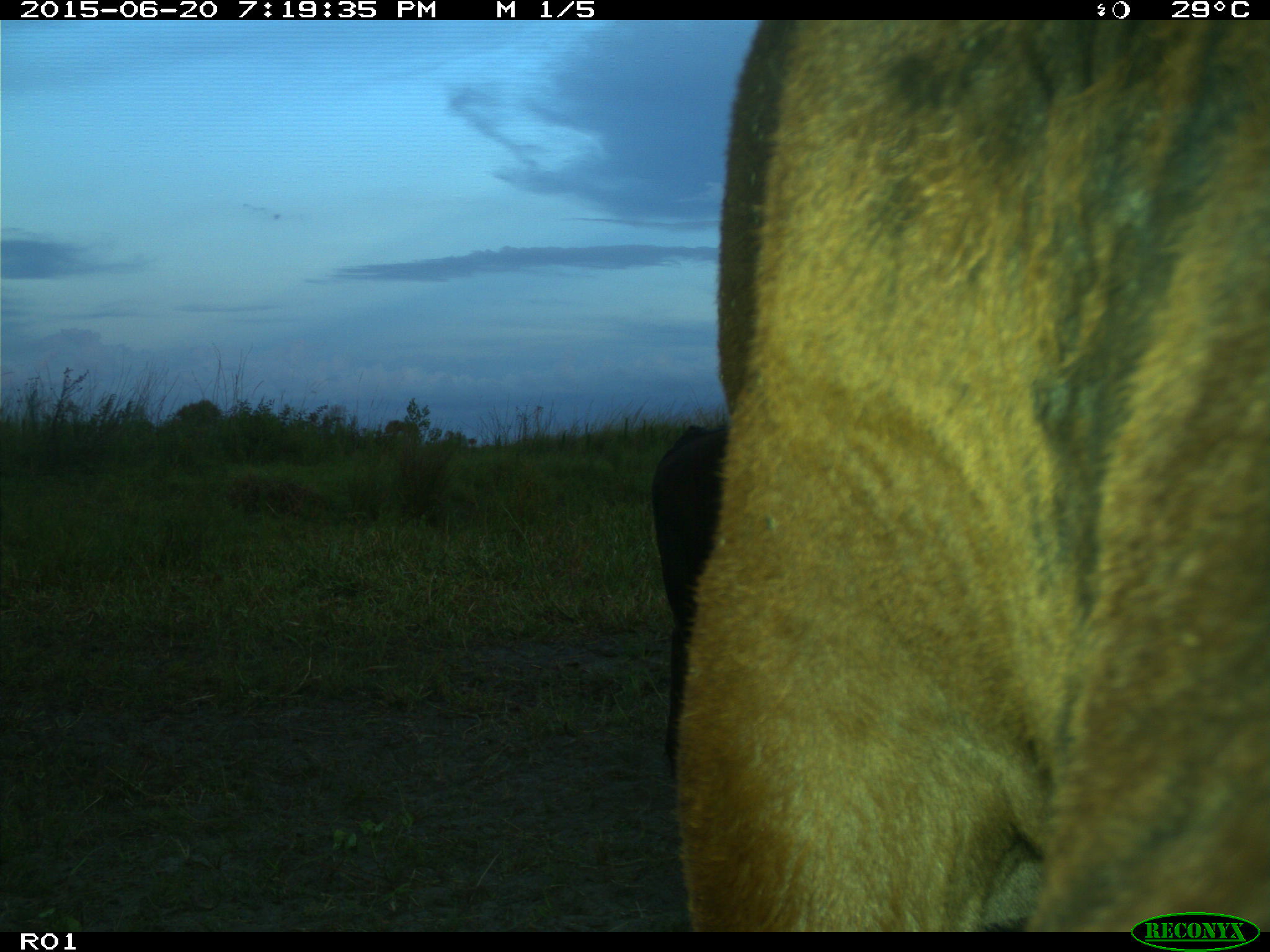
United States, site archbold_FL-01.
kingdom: Animalia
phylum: Chordata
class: Mammalia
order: Artiodactyla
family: Bovidae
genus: Bos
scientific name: Bos taurus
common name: domestic cow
Bos taurus (domestic cow).